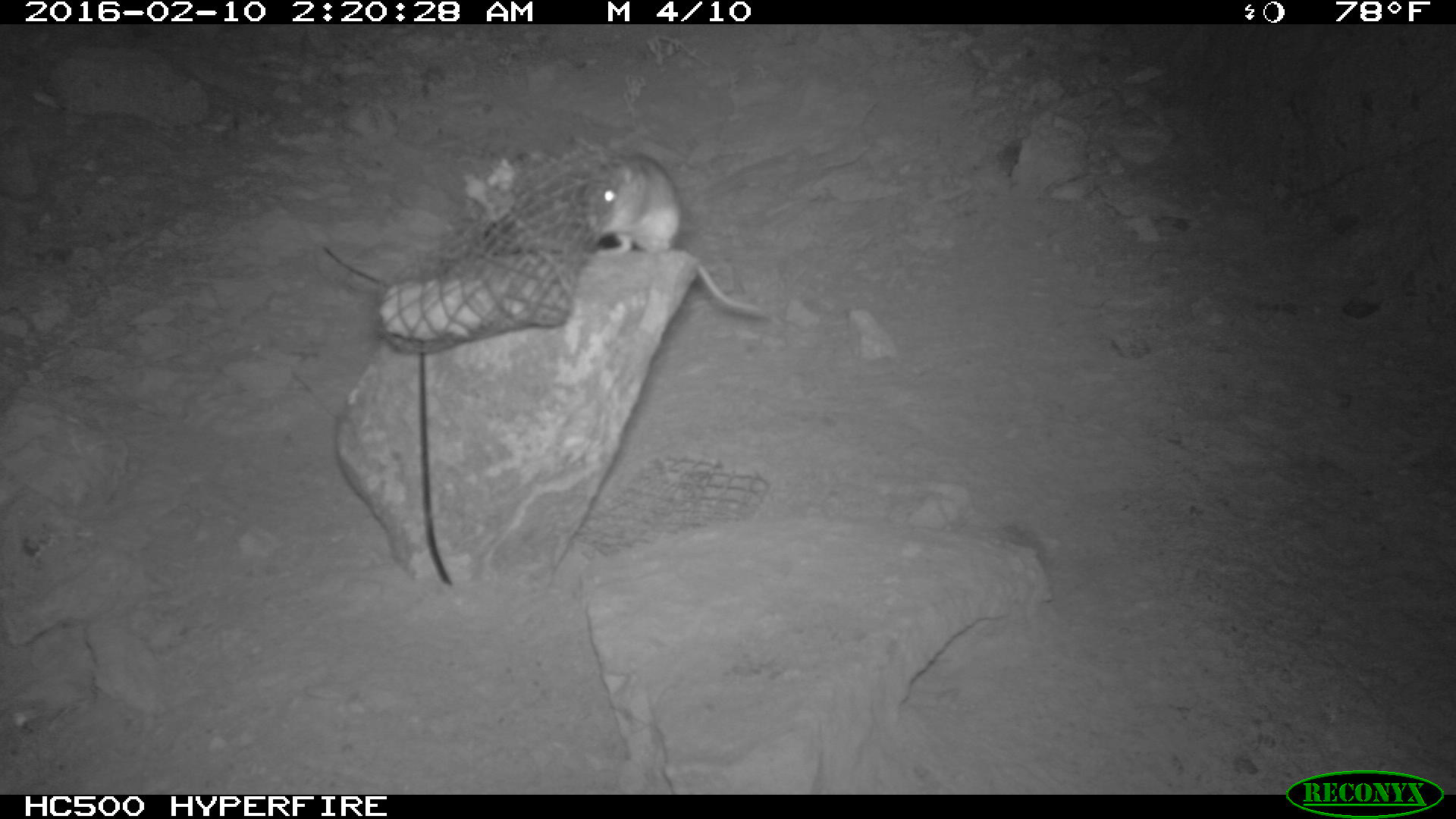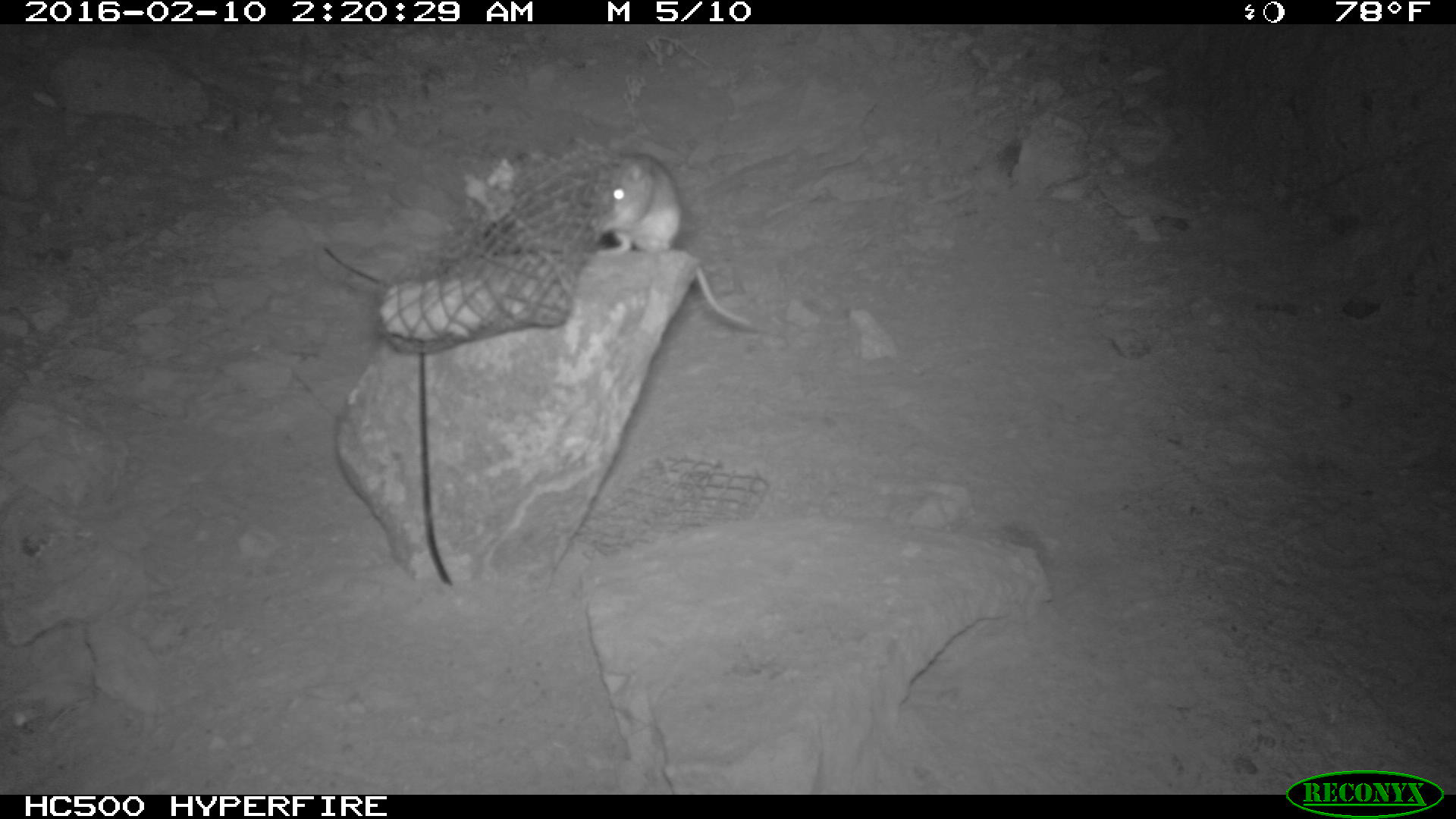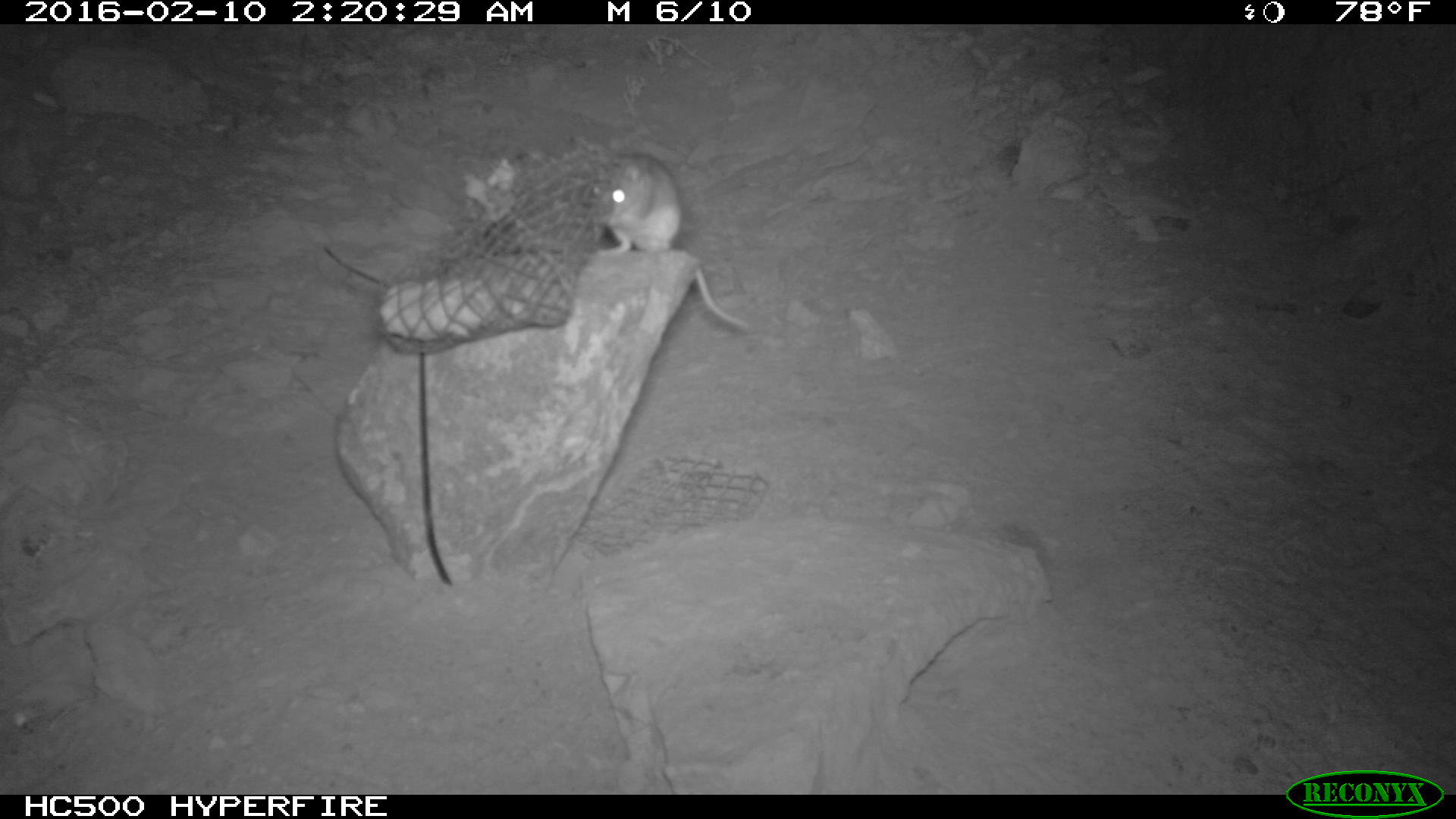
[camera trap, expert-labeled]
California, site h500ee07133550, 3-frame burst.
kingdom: Animalia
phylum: Chordata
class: Mammalia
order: Rodentia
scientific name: Rodentia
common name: rodent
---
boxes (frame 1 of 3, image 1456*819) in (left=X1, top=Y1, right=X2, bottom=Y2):
rodent: (left=576, top=153, right=771, bottom=321)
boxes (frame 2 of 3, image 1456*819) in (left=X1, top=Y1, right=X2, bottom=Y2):
rodent: (left=583, top=154, right=754, bottom=328)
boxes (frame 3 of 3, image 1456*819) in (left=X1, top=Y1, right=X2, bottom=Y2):
rodent: (left=583, top=149, right=748, bottom=328)